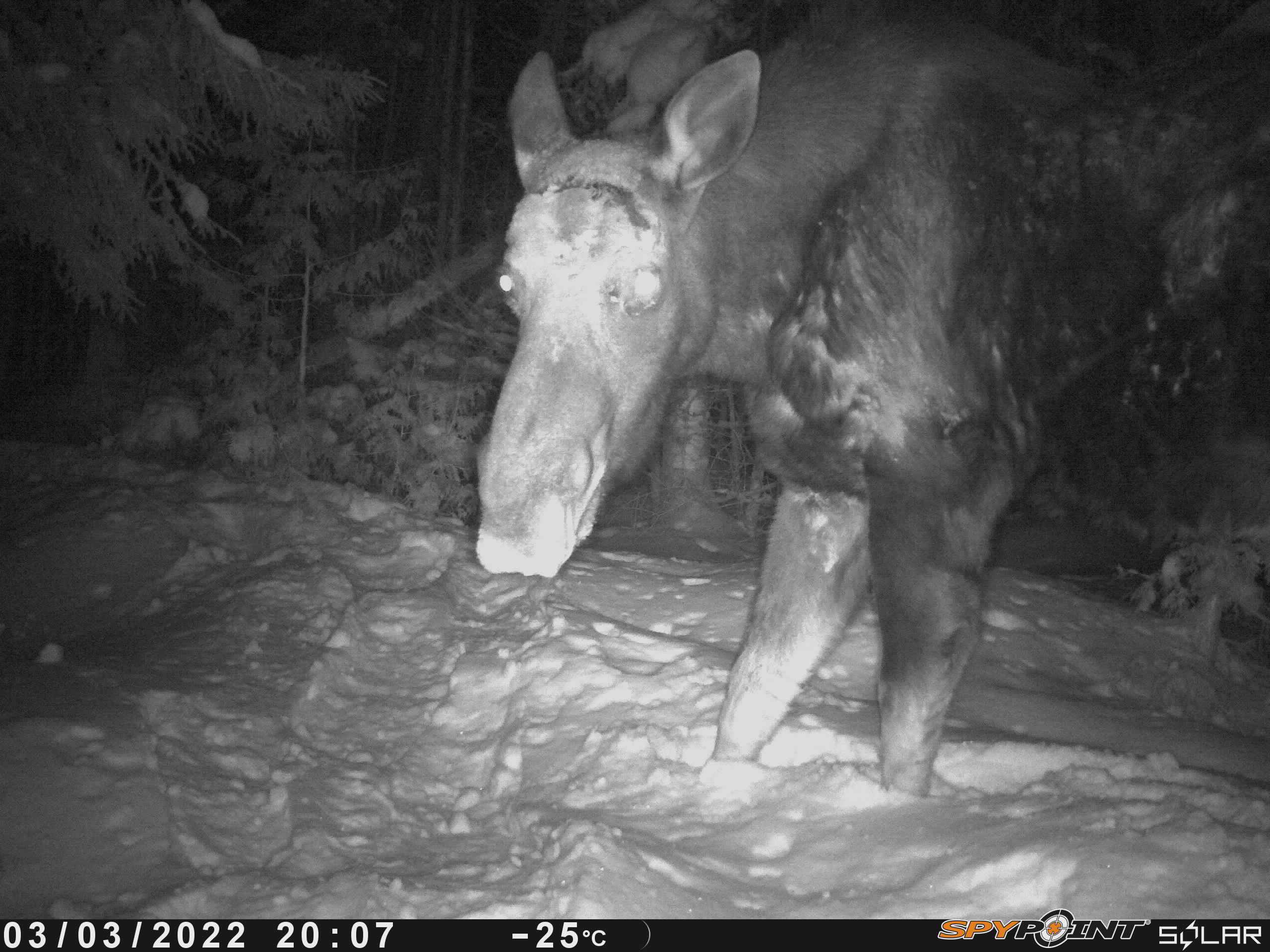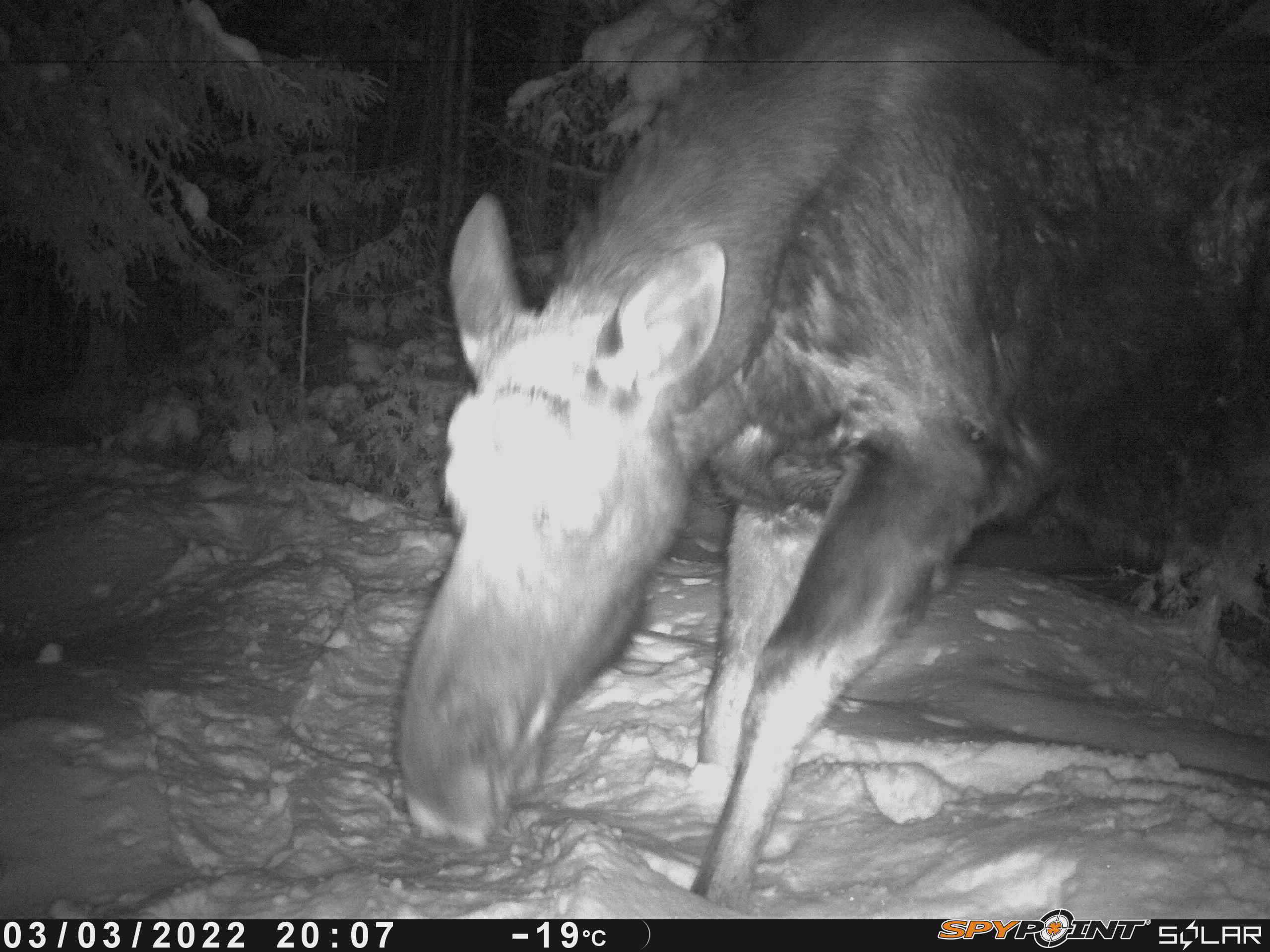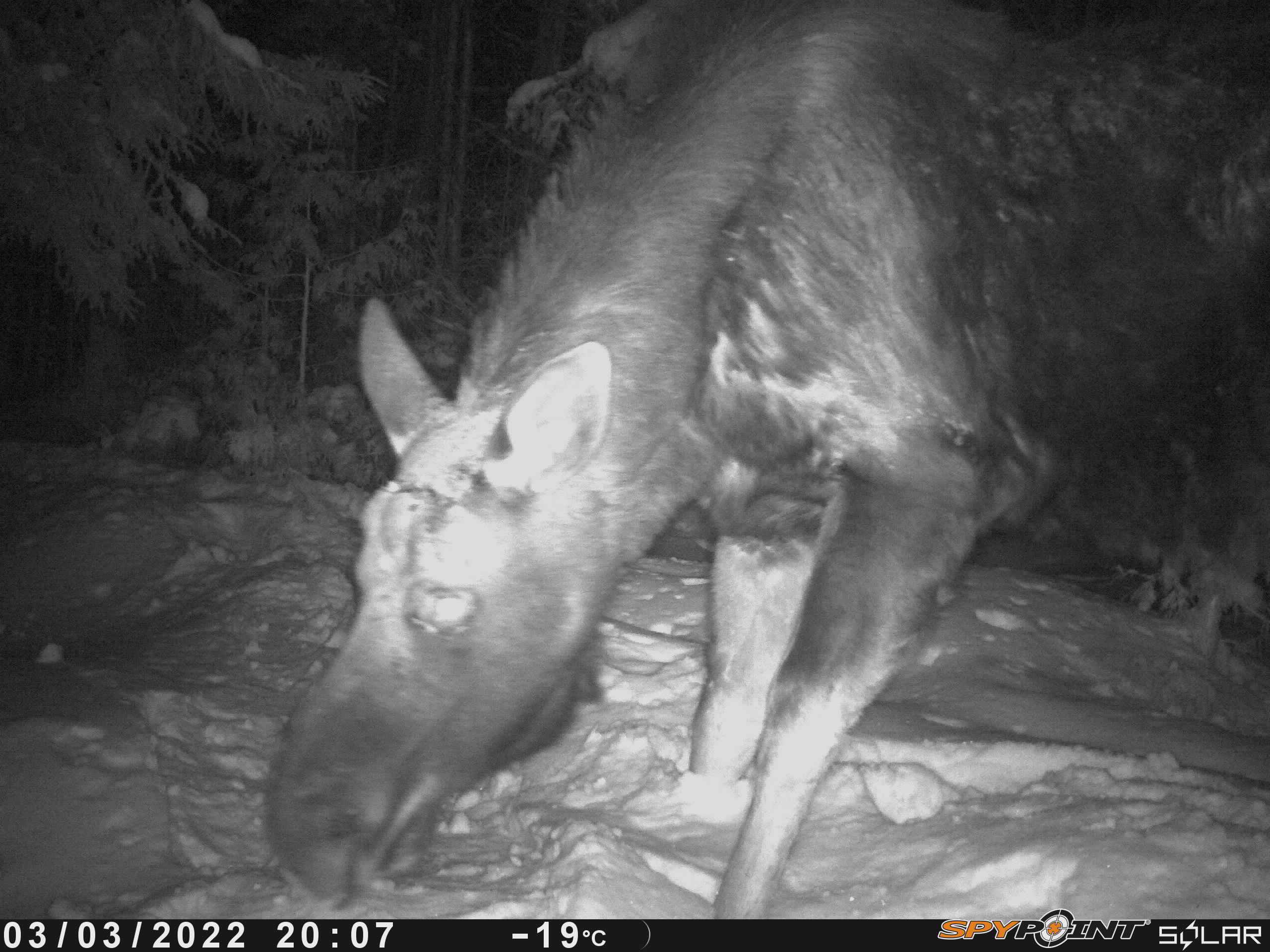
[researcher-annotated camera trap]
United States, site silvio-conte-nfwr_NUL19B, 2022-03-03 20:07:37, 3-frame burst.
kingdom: Animalia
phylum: Chordata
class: Mammalia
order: Artiodactyla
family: Cervidae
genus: Alces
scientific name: Alces alces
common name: moose